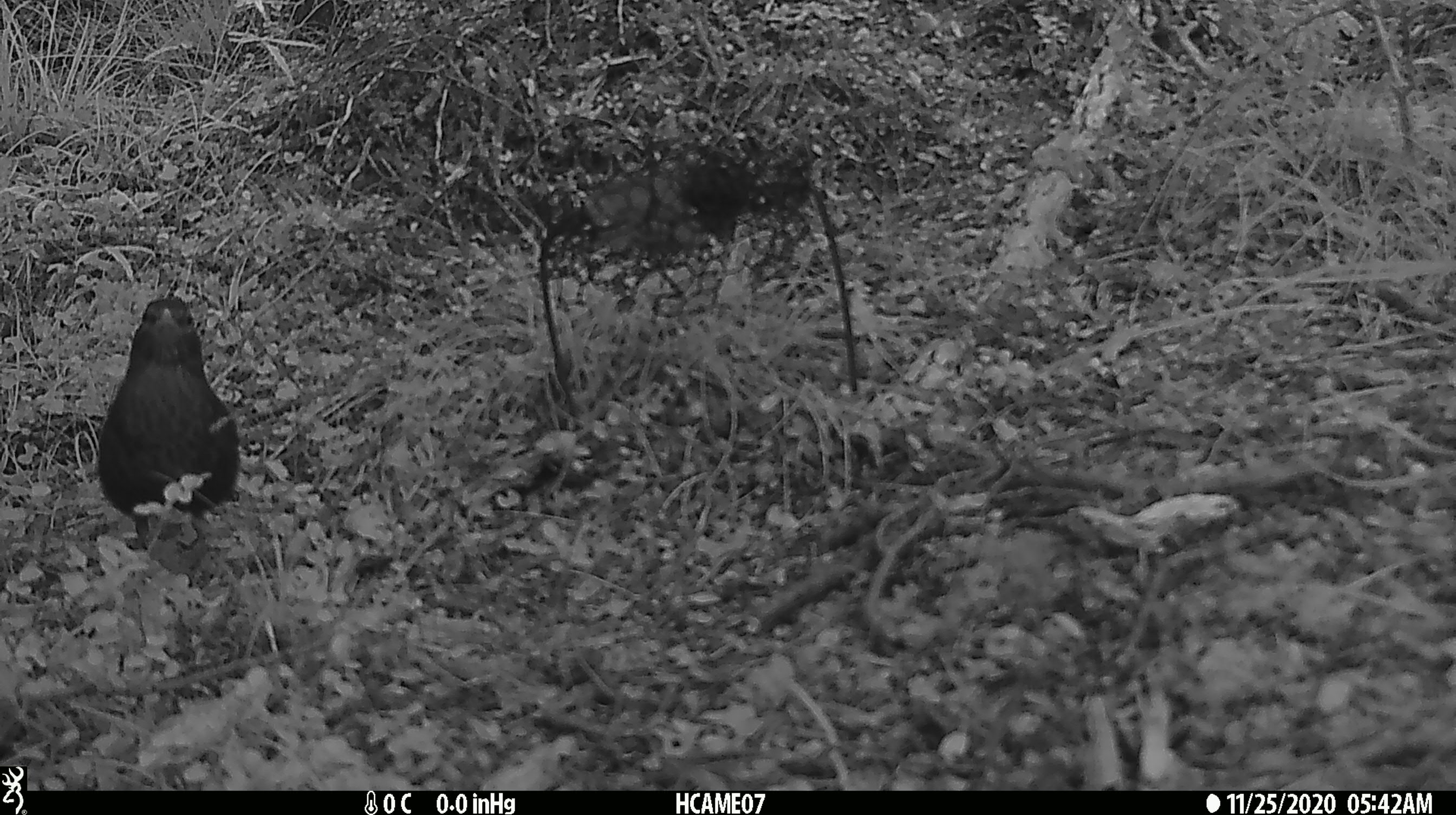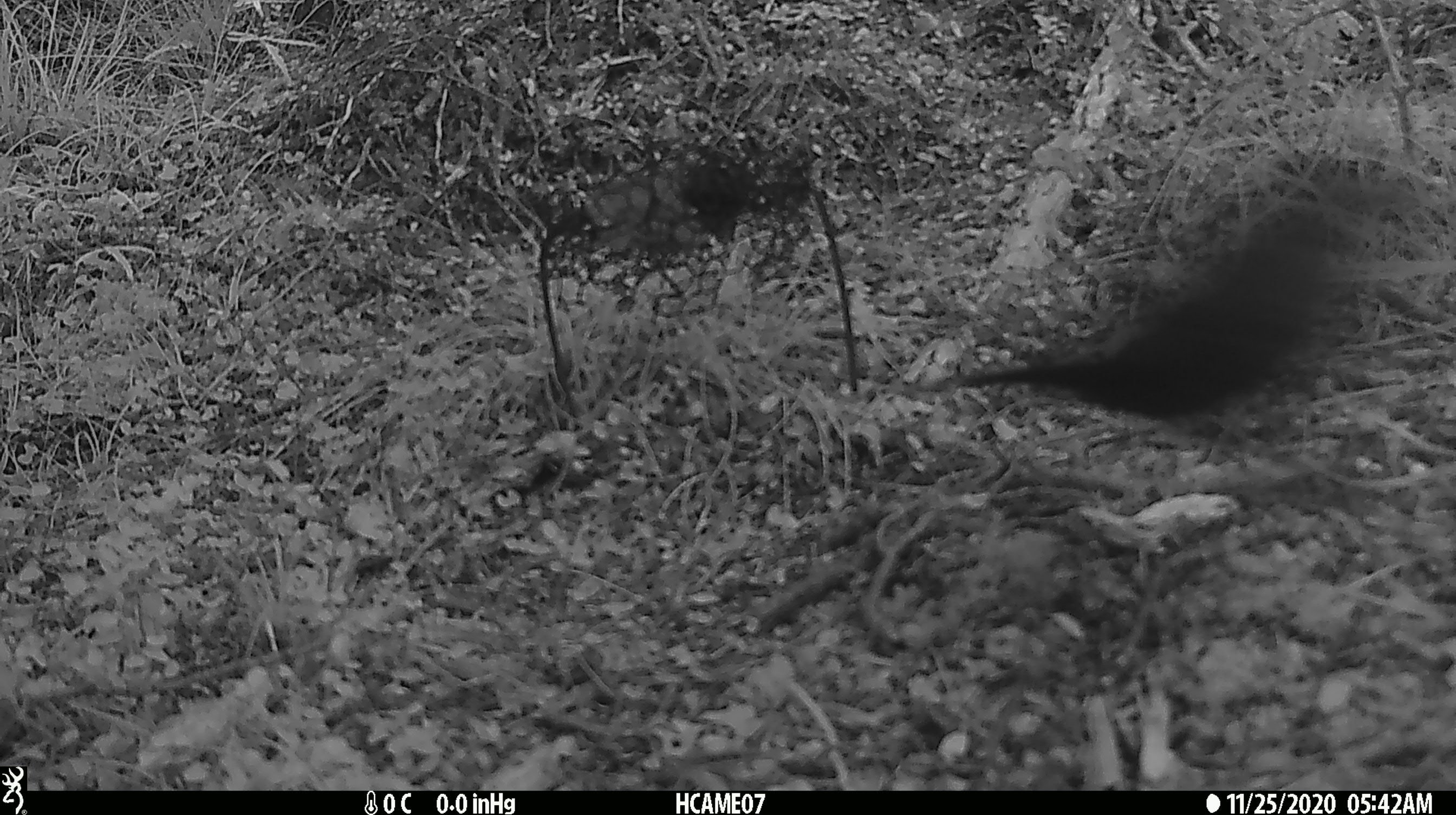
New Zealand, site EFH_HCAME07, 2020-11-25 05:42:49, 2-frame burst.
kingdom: Animalia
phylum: Chordata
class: Aves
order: Passeriformes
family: Turdidae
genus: Turdus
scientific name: Turdus merula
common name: eurasian blackbird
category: blackbird